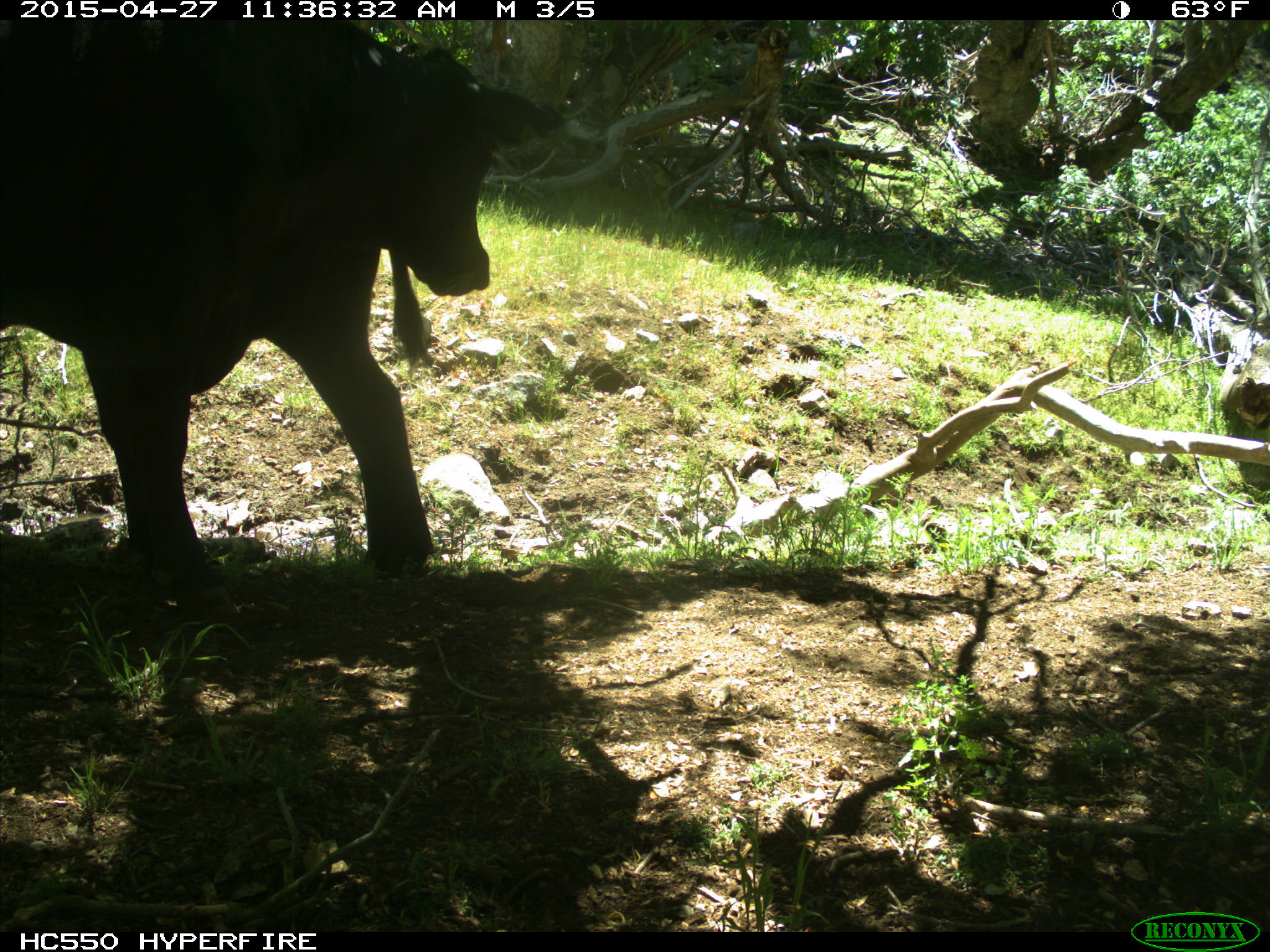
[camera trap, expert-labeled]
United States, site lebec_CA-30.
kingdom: Animalia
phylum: Chordata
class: Mammalia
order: Artiodactyla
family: Bovidae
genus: Bos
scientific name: Bos taurus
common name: domestic cow